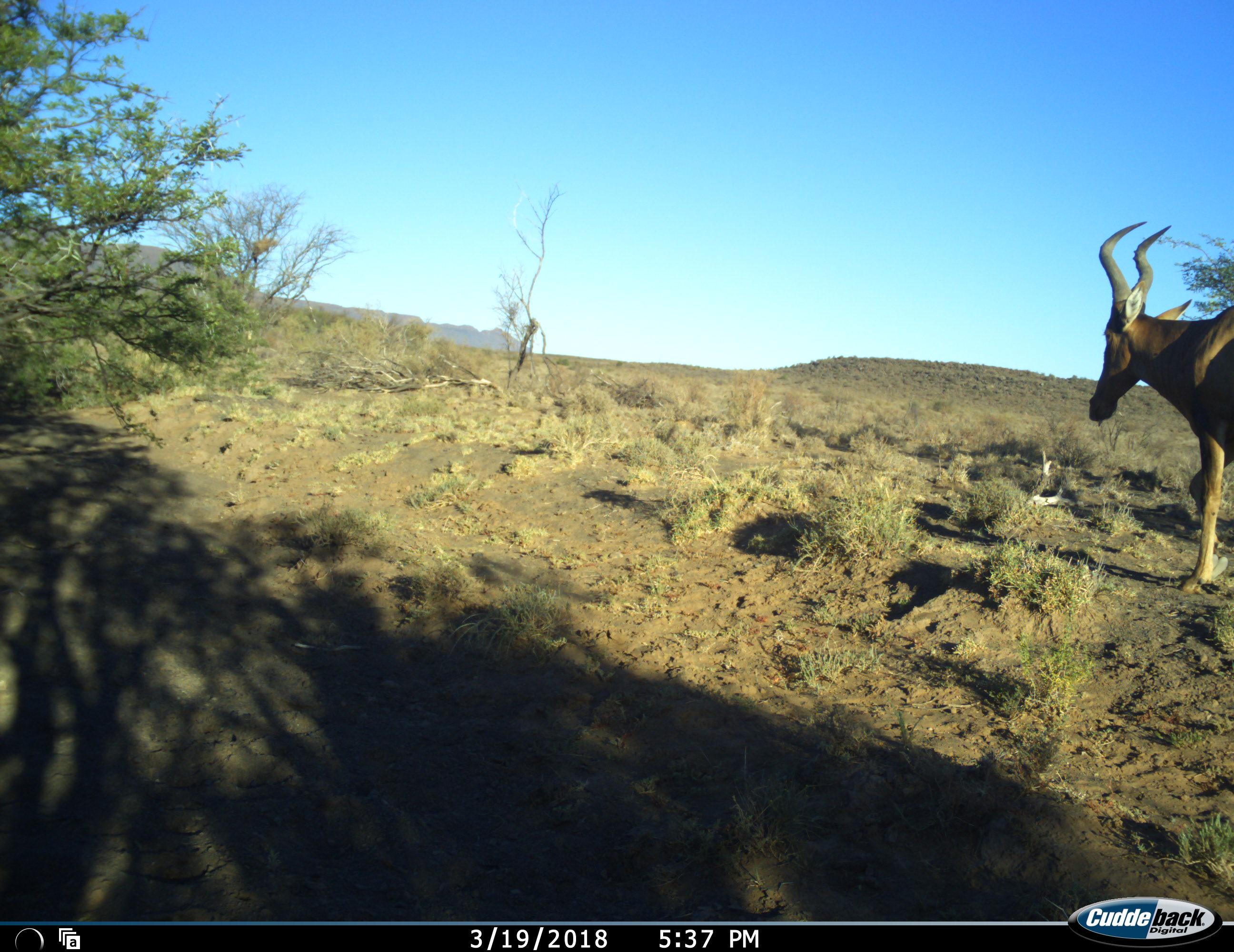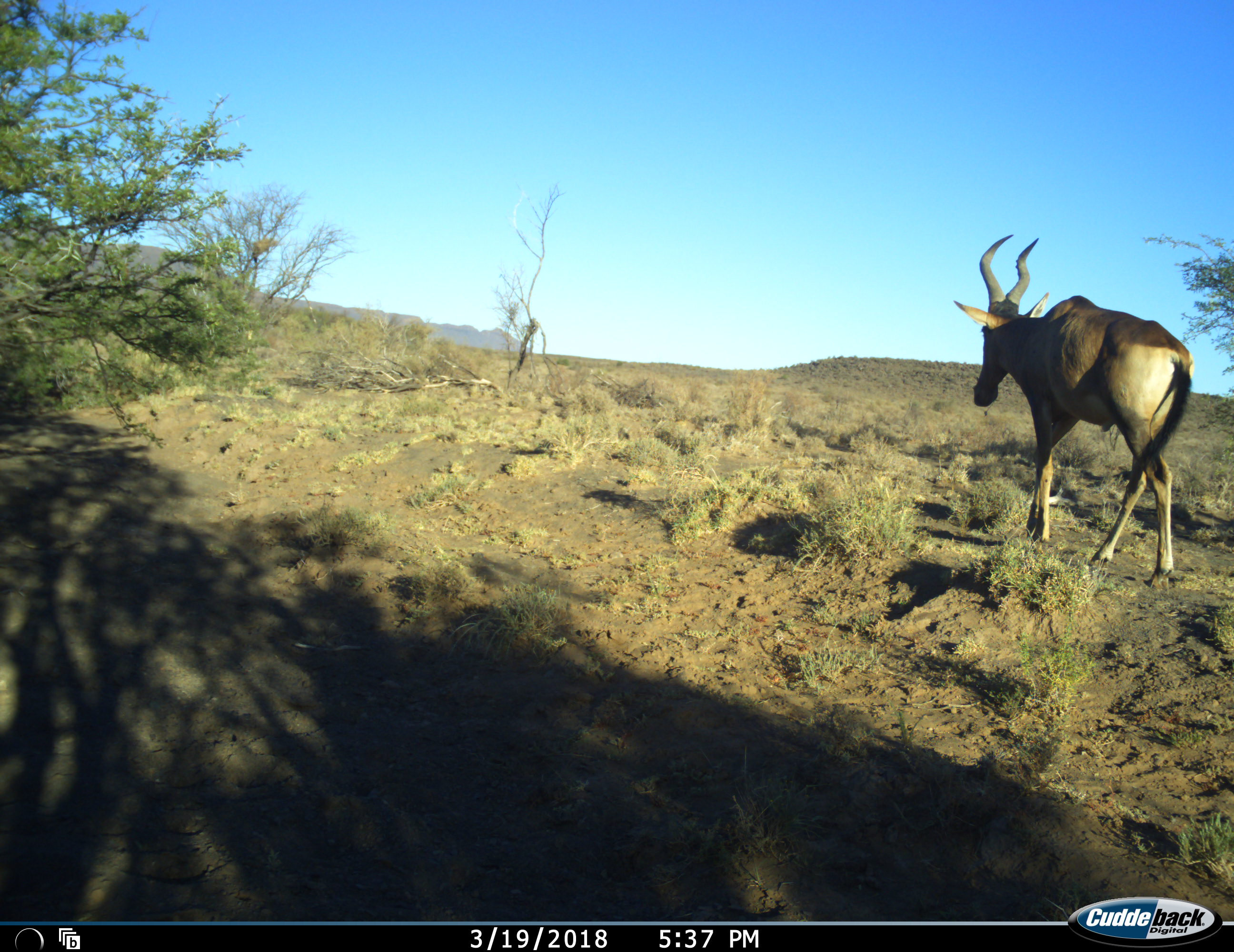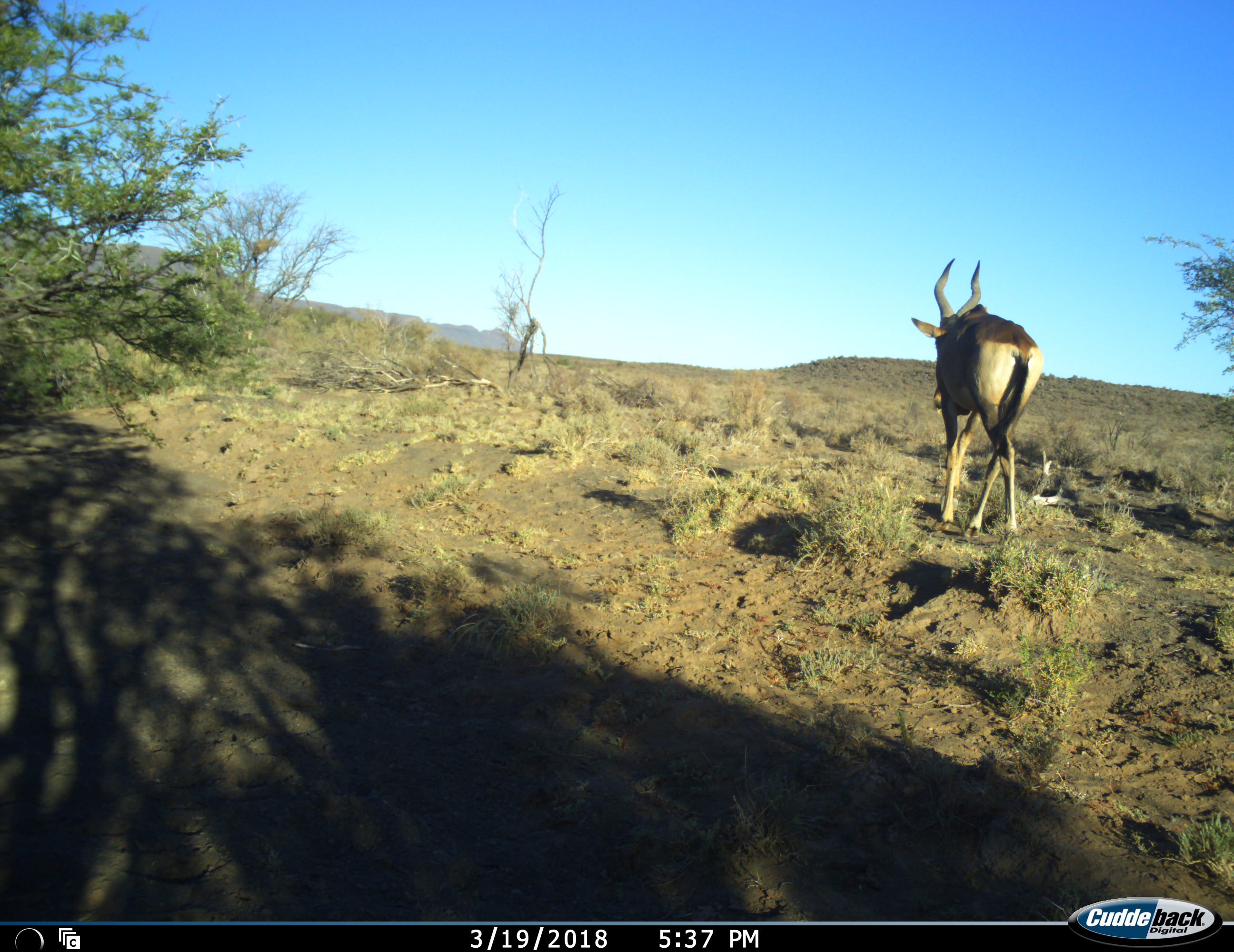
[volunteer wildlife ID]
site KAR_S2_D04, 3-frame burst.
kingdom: Animalia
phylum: Chordata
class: Mammalia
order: Artiodactyla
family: Bovidae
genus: Alcelaphus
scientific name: Alcelaphus buselaphus caama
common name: red hartebeest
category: hartebeestred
Hartebeestred (red hartebeest) (Alcelaphus buselaphus caama), count 1. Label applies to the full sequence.